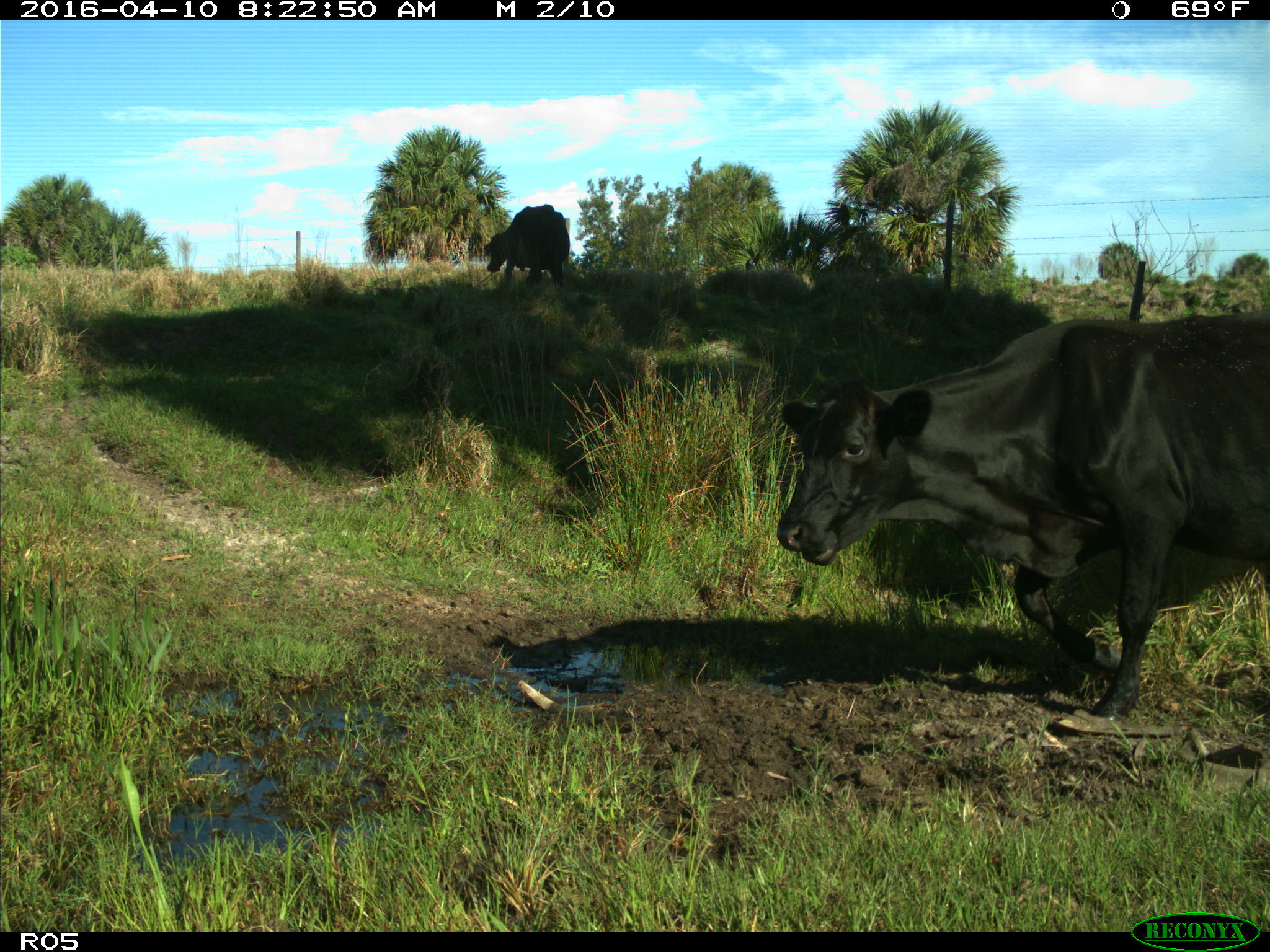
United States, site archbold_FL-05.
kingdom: Animalia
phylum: Chordata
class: Mammalia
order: Artiodactyla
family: Bovidae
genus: Bos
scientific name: Bos taurus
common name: domestic cow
Bos taurus (domestic cow).